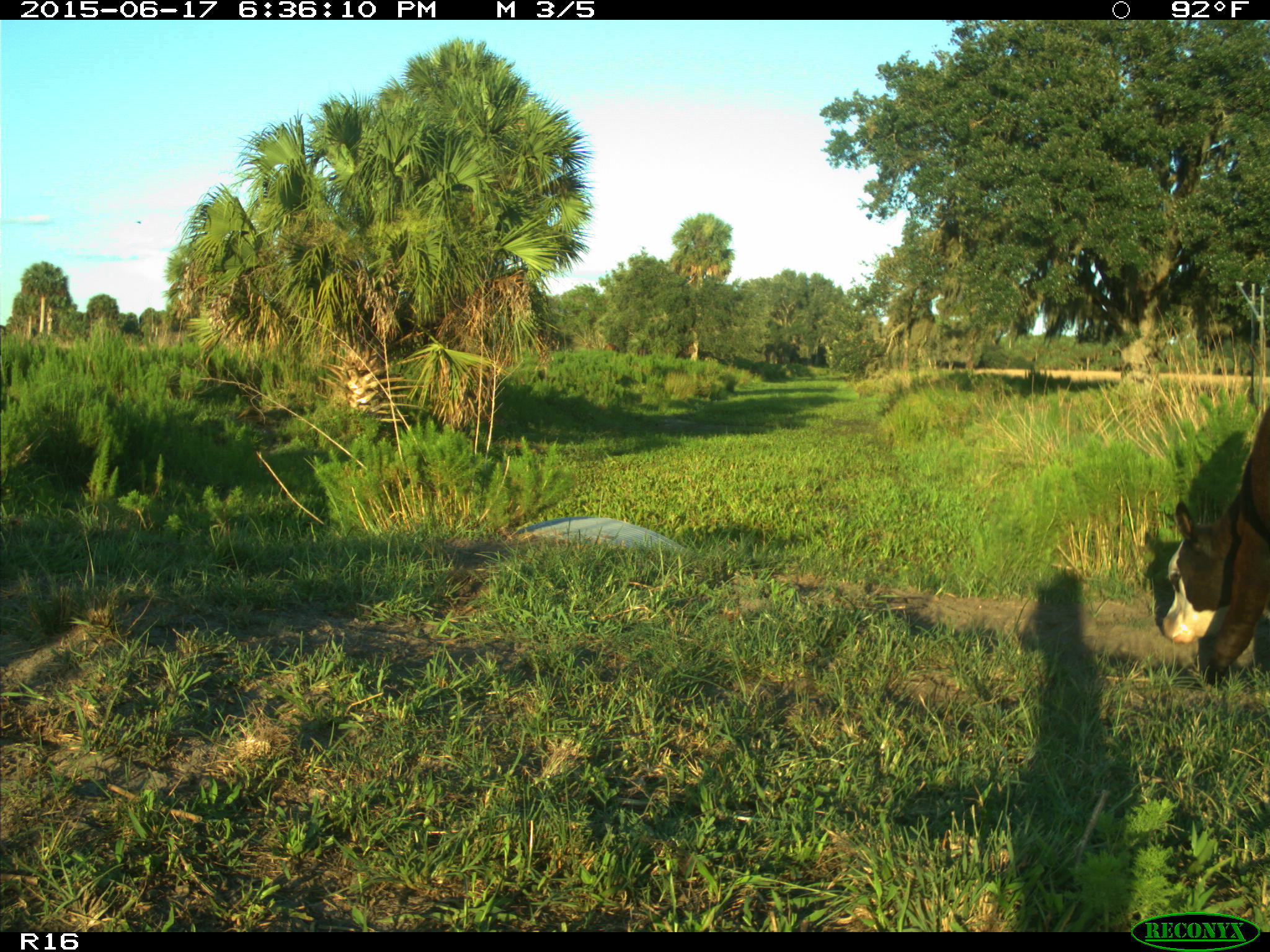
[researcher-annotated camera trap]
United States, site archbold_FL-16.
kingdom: Animalia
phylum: Chordata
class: Mammalia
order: Artiodactyla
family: Bovidae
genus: Bos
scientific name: Bos taurus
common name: domestic cow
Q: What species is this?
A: Bos taurus (domestic cow).